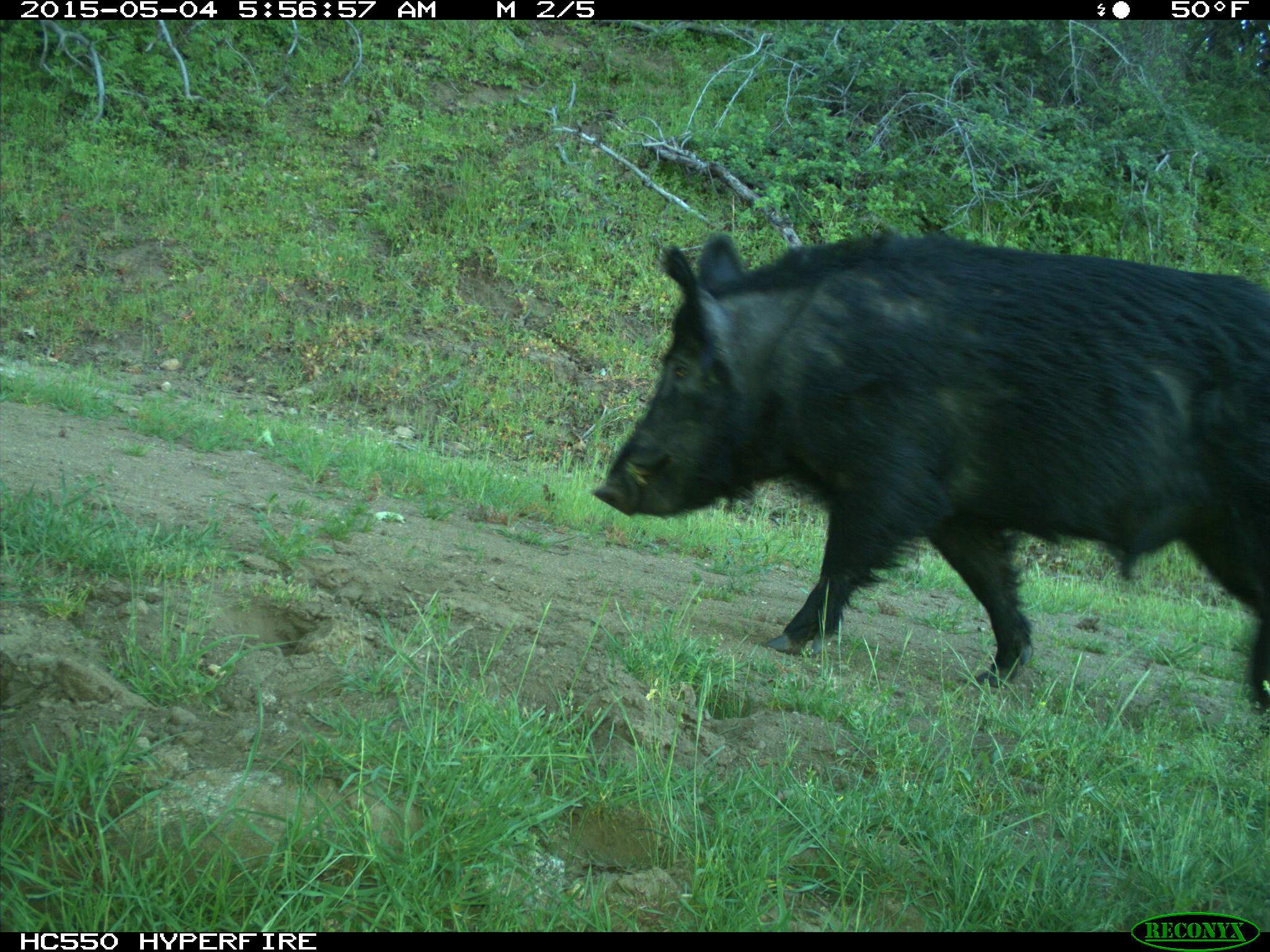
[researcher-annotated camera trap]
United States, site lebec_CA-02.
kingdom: Animalia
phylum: Chordata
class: Mammalia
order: Artiodactyla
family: Suidae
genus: Sus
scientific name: Sus scrofa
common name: wild boar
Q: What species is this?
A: Sus scrofa (wild boar).